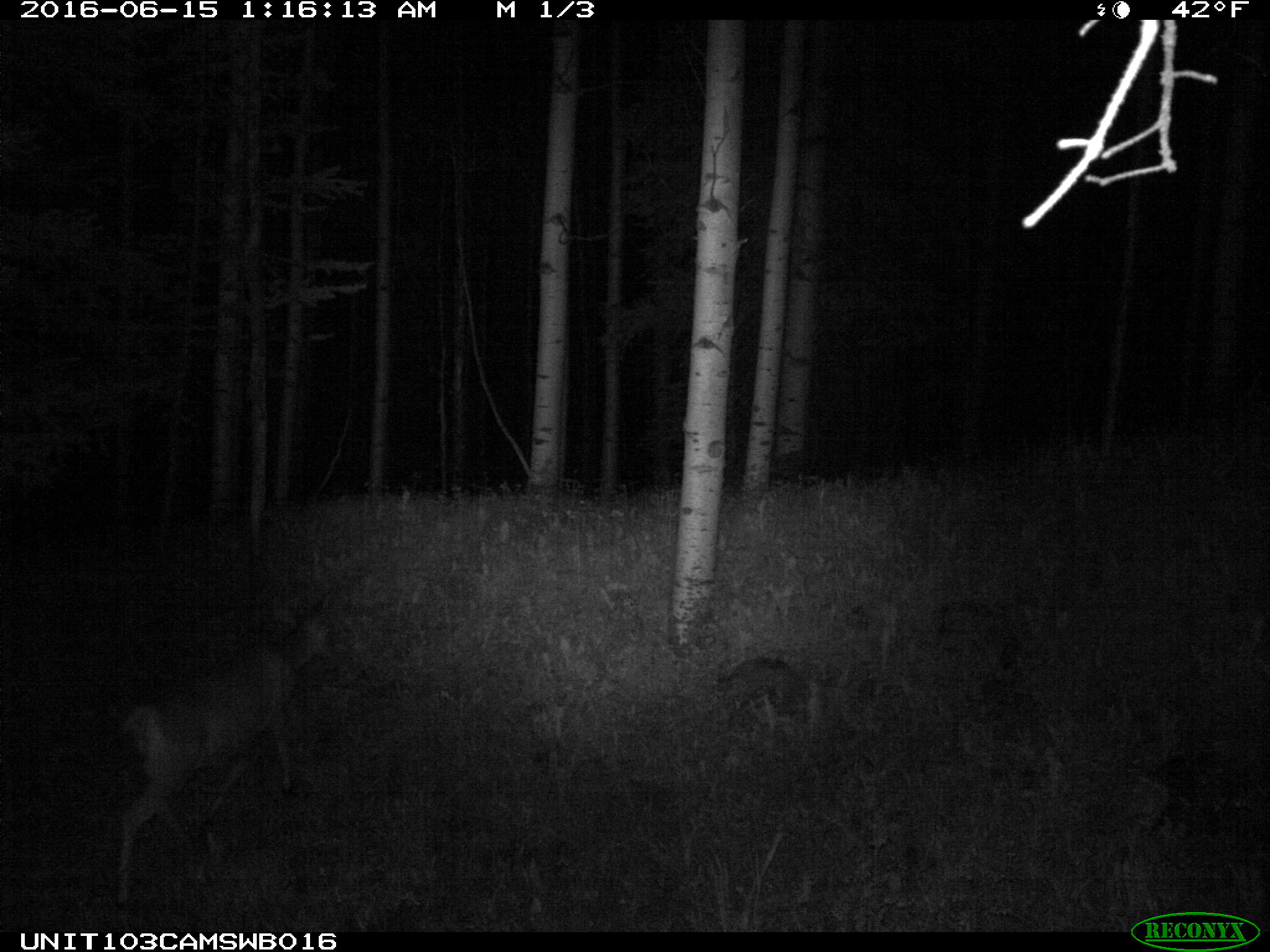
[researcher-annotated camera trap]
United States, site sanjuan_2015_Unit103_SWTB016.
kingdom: Animalia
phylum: Chordata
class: Mammalia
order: Artiodactyla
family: Cervidae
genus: Odocoileus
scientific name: Odocoileus hemionus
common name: mule deer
Odocoileus hemionus (mule deer).